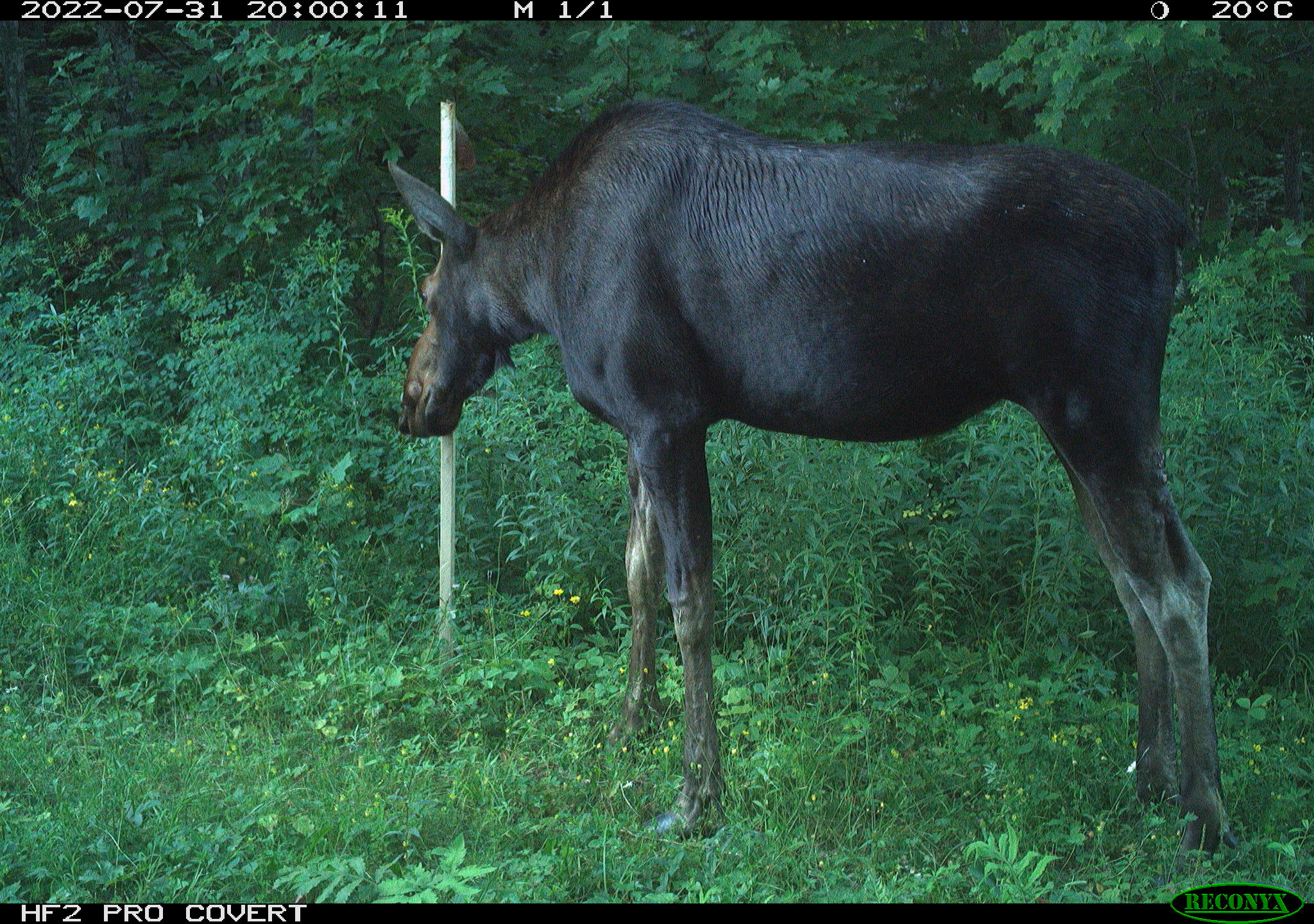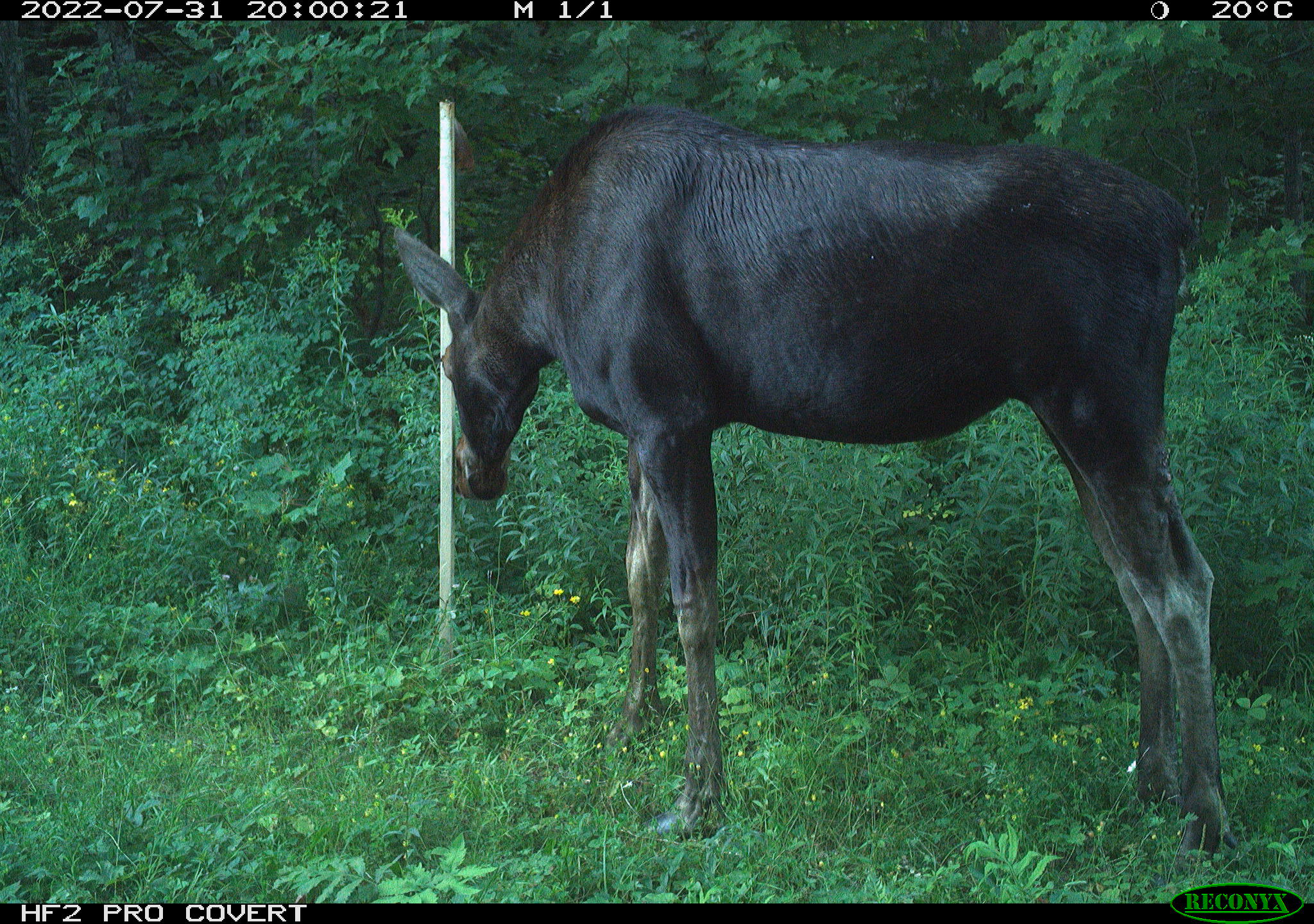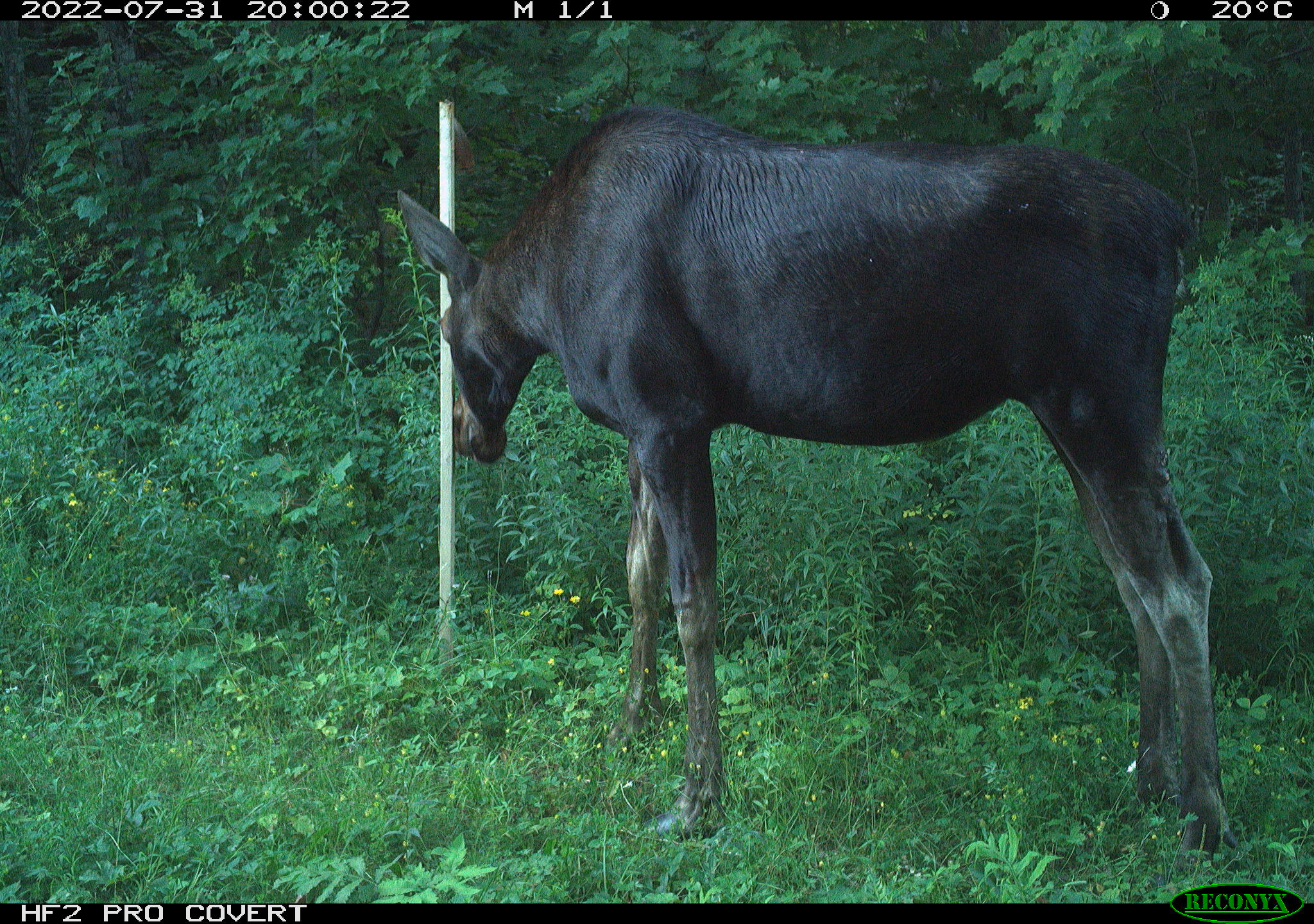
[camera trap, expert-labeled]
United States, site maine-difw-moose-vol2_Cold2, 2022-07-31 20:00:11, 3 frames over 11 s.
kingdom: Animalia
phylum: Chordata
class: Mammalia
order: Artiodactyla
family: Cervidae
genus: Alces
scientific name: Alces alces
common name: moose